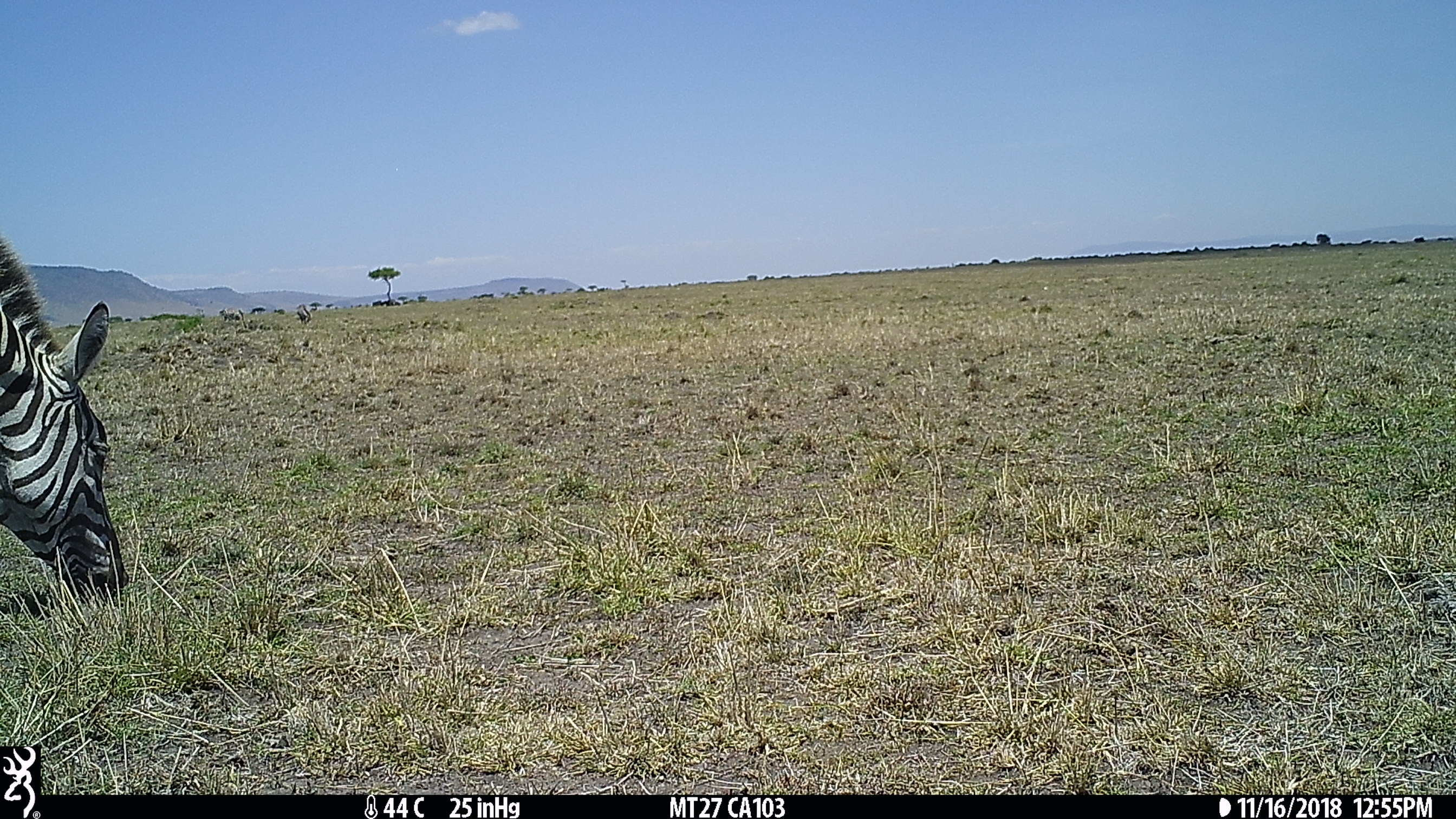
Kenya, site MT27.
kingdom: Animalia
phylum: Chordata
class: Mammalia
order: Perissodactyla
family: Equidae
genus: Equus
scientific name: Equus quagga burchellii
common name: burchell's zebra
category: zebra